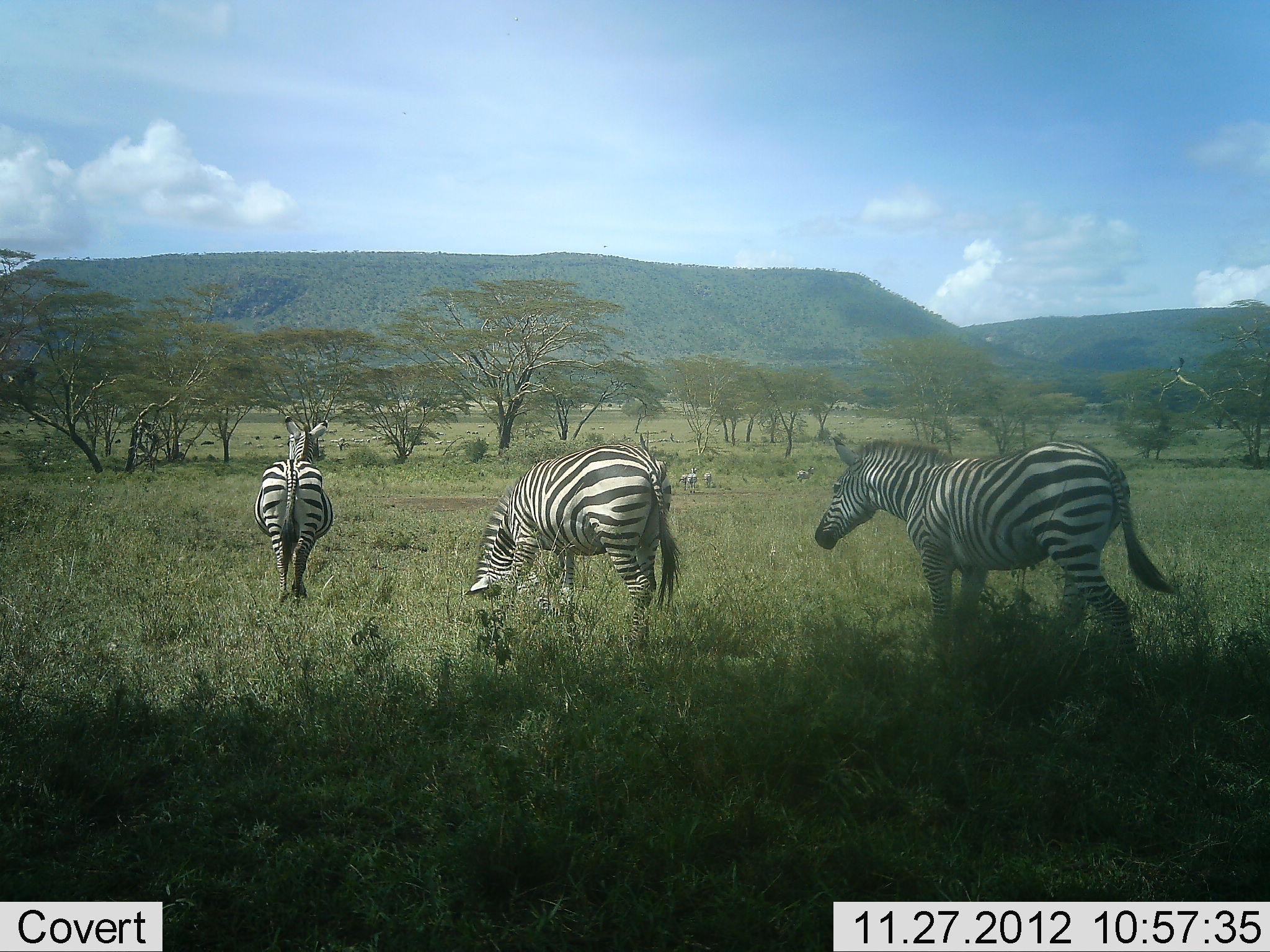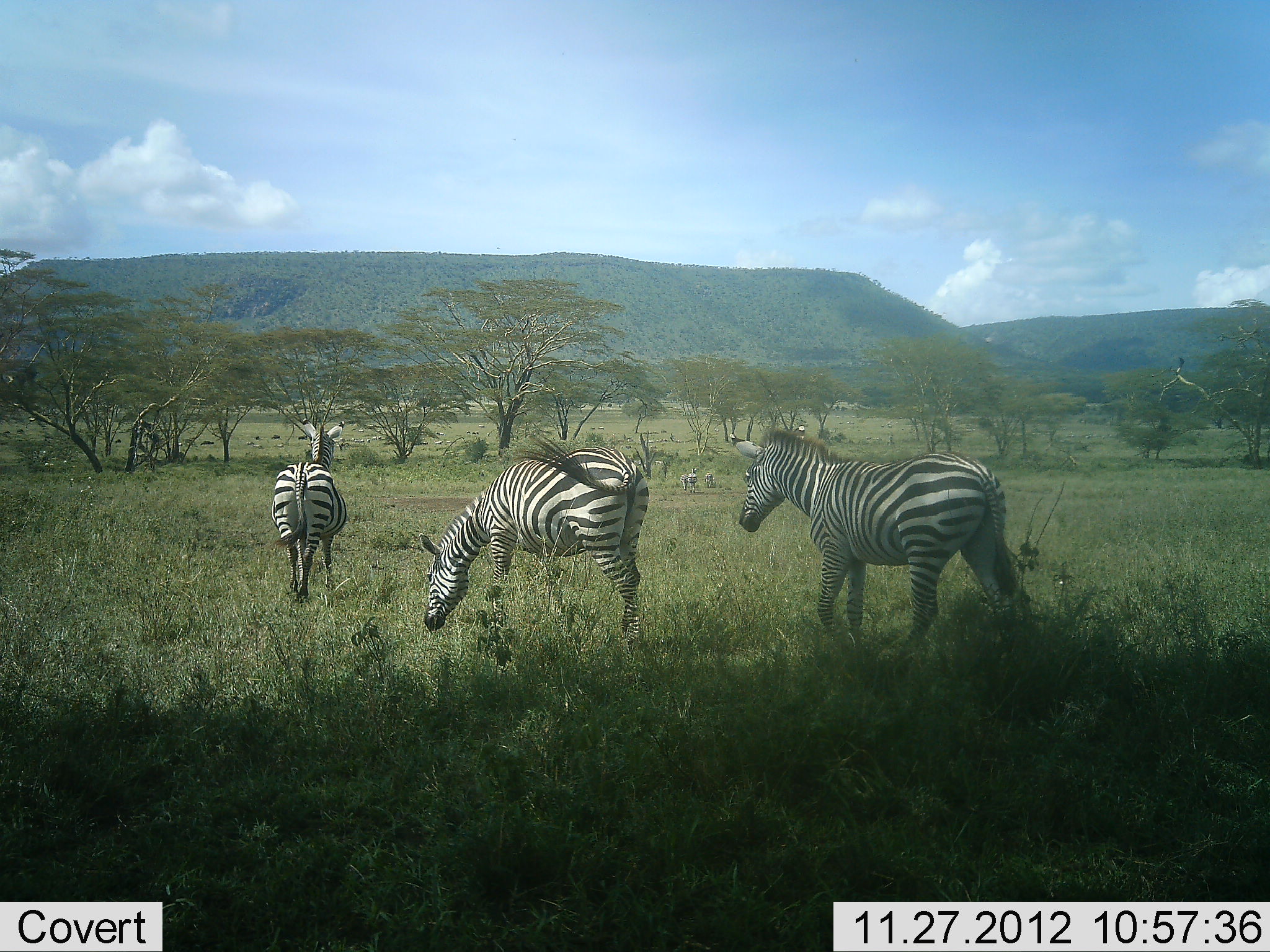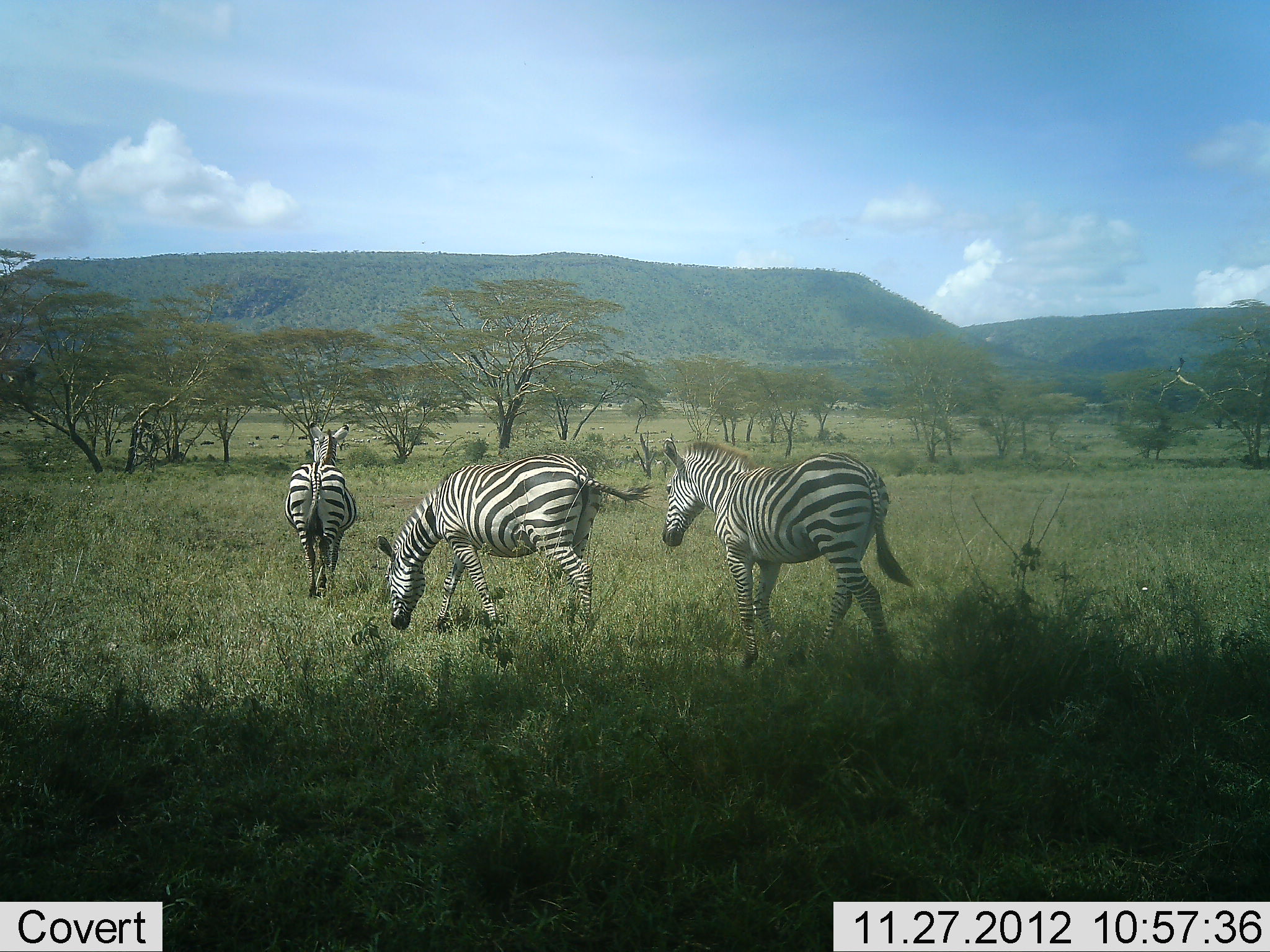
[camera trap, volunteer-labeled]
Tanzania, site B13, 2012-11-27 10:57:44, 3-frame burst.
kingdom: Animalia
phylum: Chordata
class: Mammalia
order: Perissodactyla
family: Equidae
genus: Equus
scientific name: Equus quagga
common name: plains zebra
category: zebra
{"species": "zebra (plains zebra) (Equus quagga)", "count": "3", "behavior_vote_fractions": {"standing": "20%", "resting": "0%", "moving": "90%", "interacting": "0%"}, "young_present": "0%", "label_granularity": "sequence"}